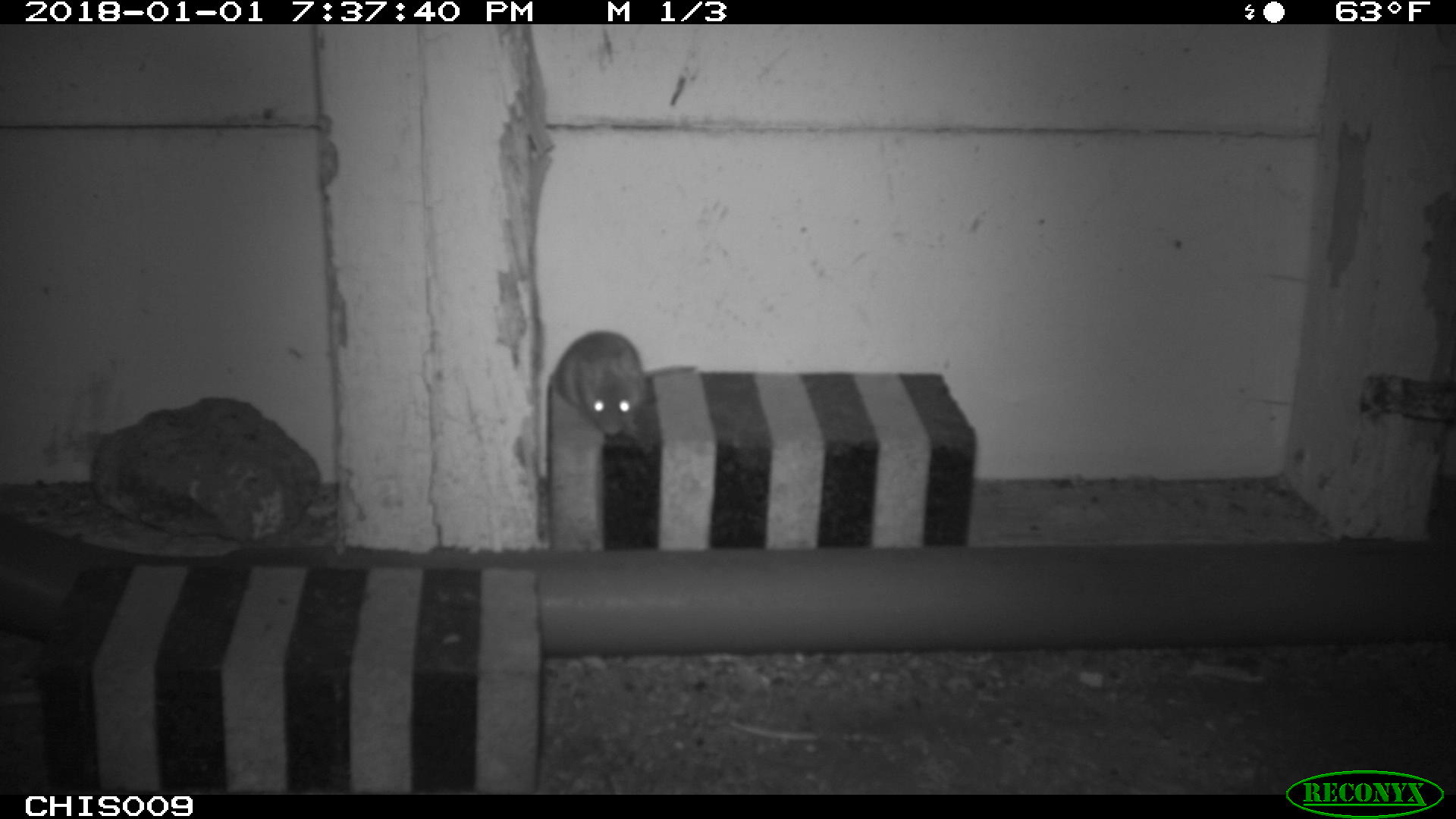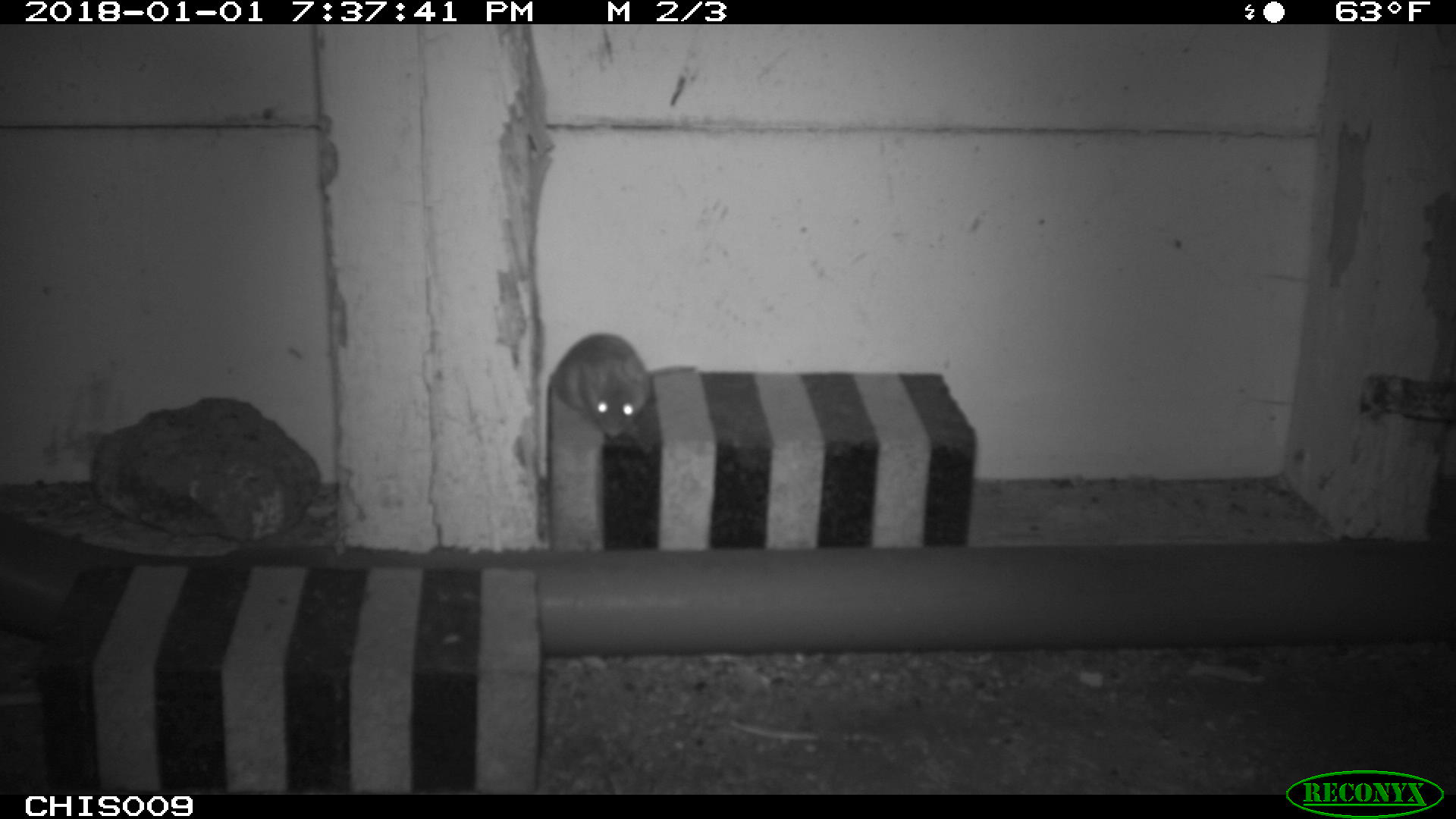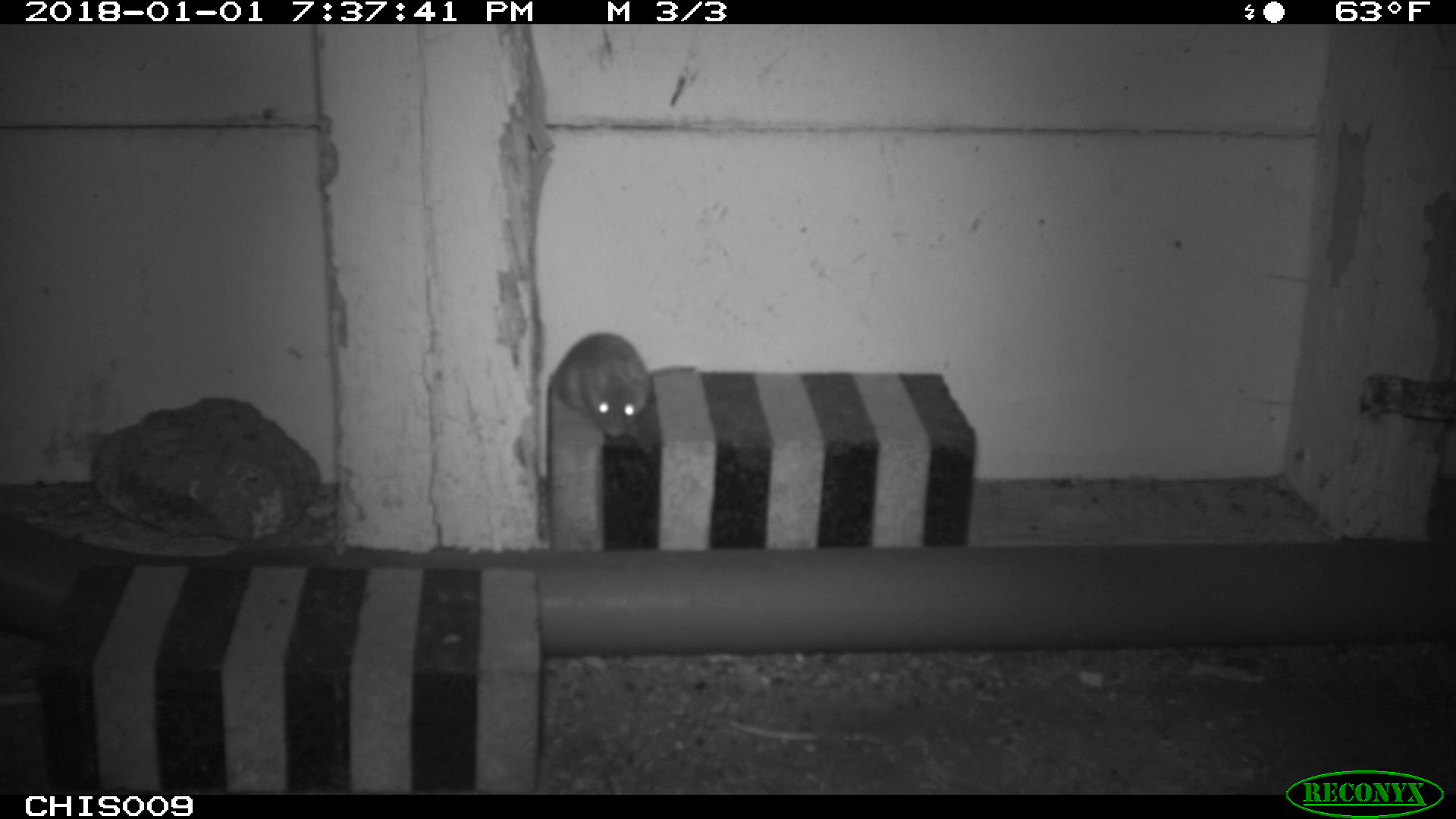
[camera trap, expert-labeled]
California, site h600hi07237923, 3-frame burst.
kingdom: Animalia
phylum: Chordata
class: Mammalia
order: Rodentia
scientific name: Rodentia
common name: rodent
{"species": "rodent (Rodentia)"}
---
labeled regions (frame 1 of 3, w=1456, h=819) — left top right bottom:
rodent: 557 331 695 435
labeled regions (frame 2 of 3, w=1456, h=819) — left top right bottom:
rodent: 554 332 697 441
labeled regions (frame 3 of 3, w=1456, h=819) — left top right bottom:
rodent: 557 333 695 438